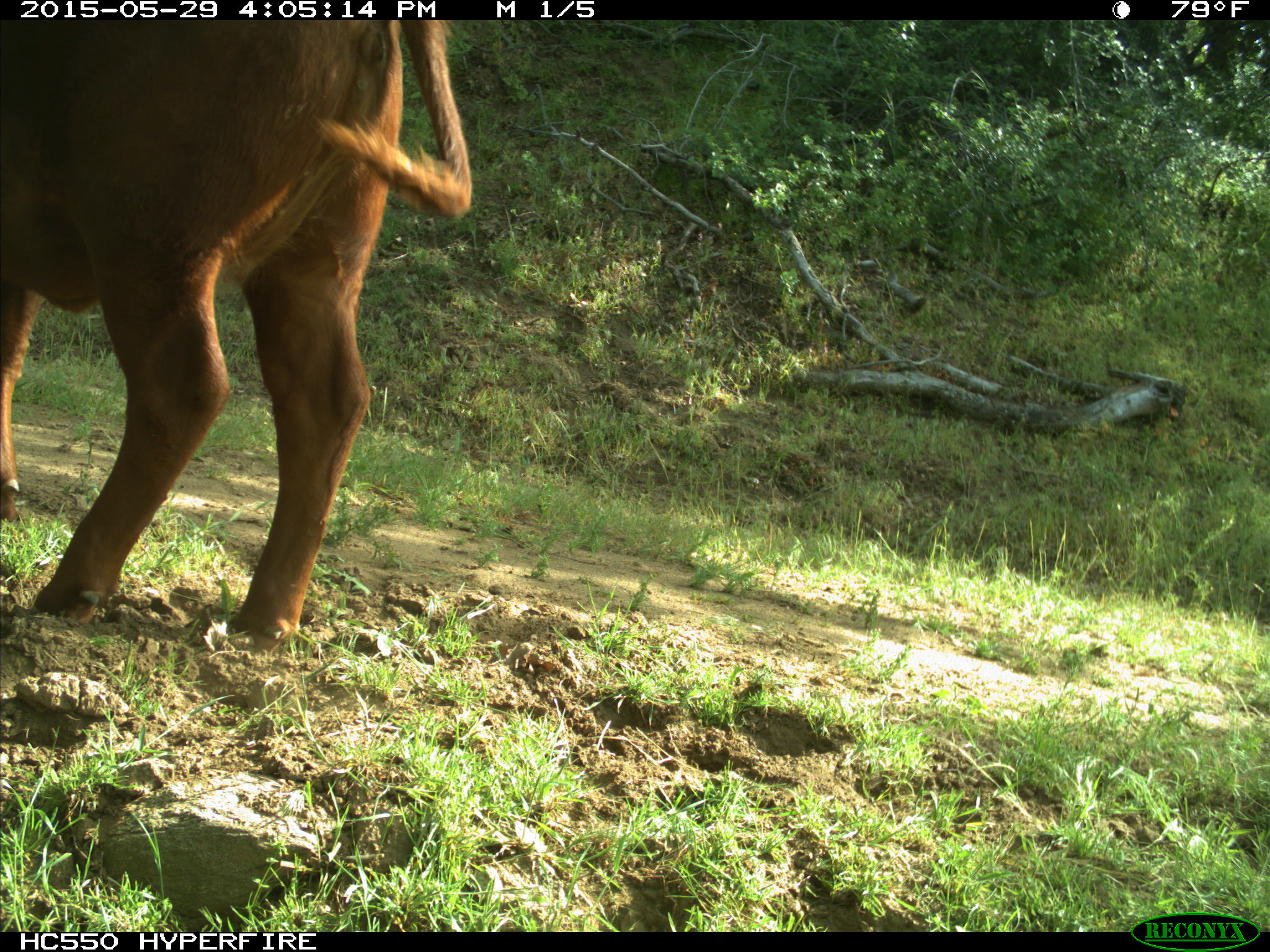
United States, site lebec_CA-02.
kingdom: Animalia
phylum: Chordata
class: Mammalia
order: Artiodactyla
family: Bovidae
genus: Bos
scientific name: Bos taurus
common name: domestic cow